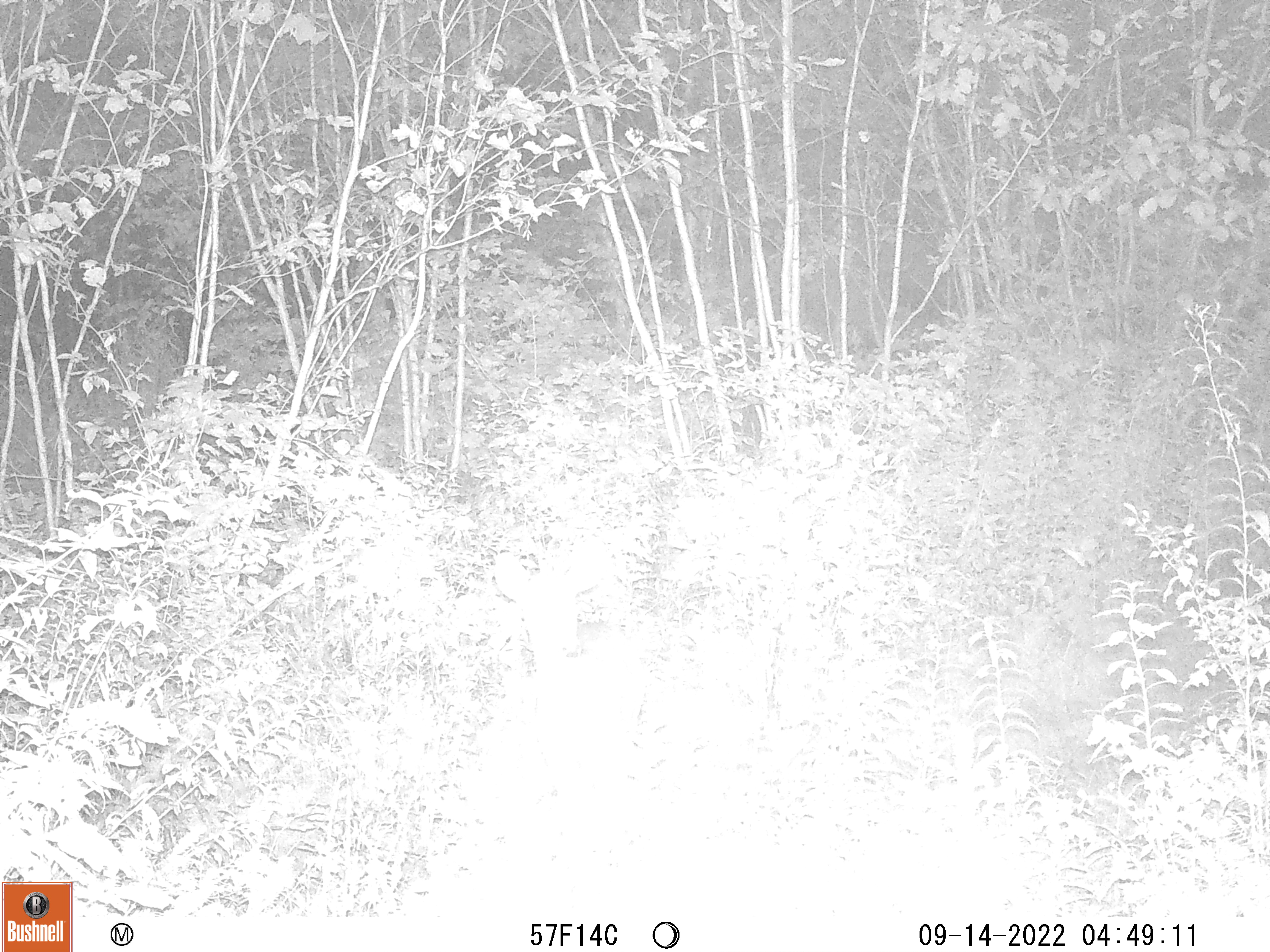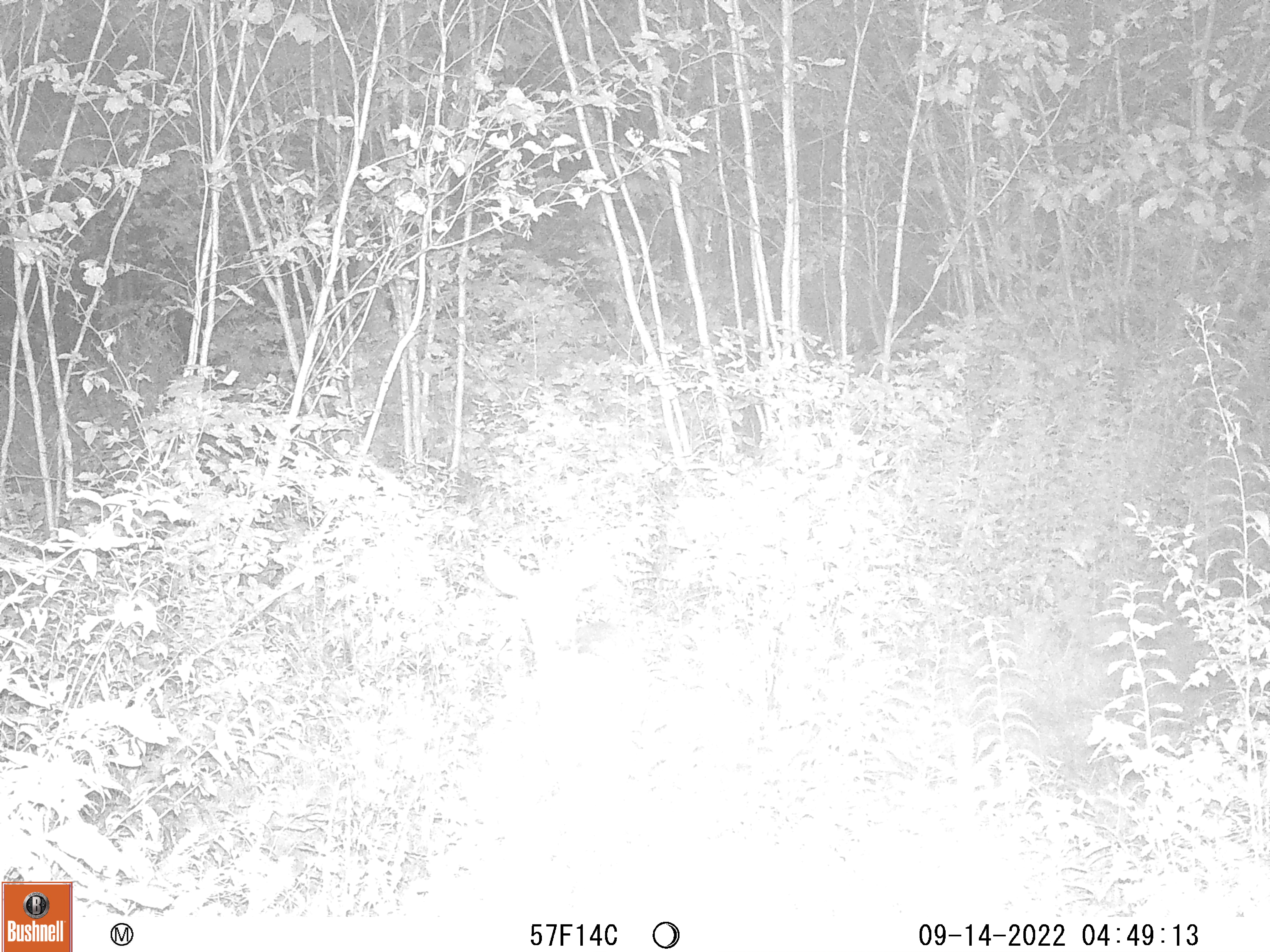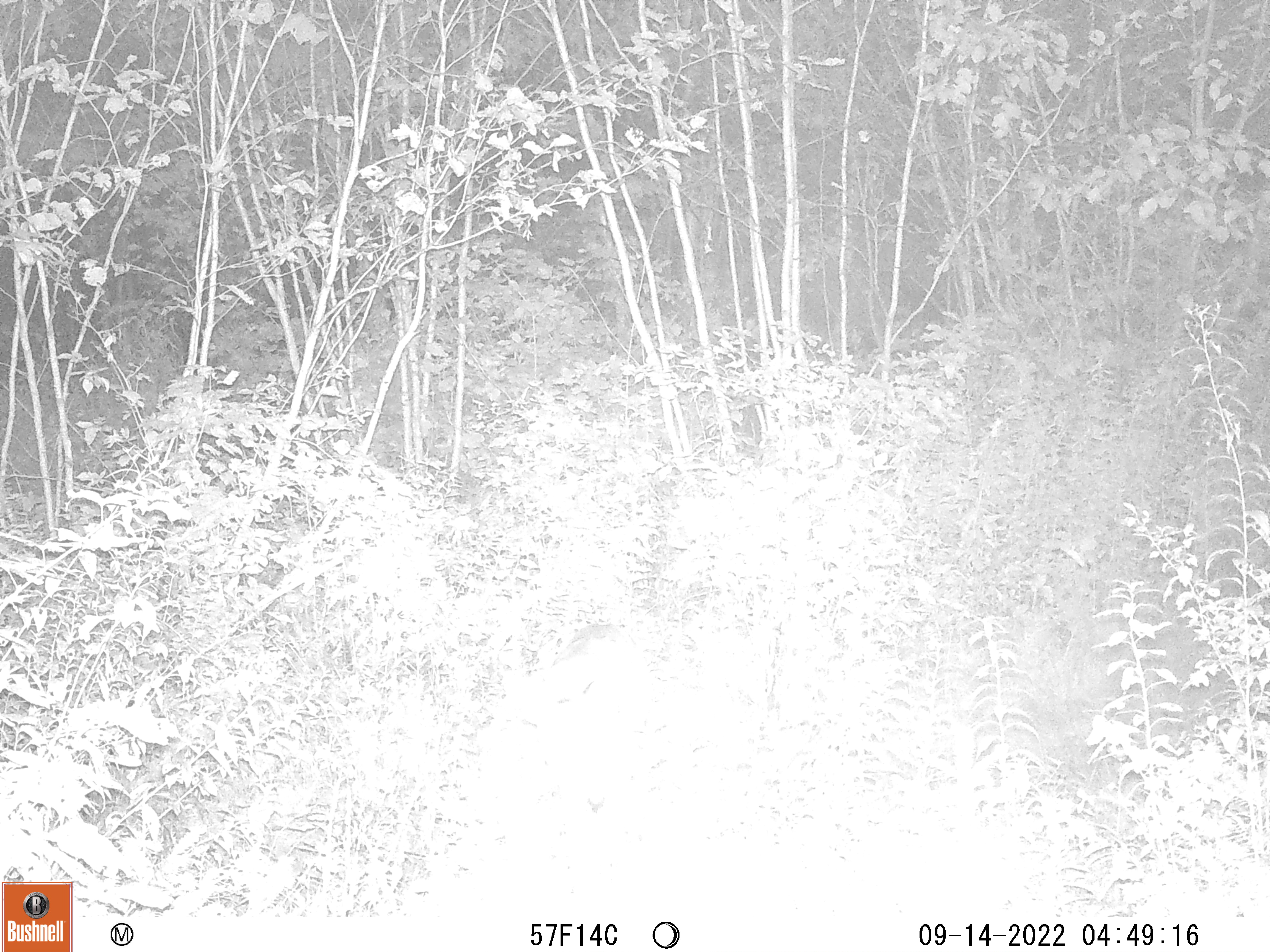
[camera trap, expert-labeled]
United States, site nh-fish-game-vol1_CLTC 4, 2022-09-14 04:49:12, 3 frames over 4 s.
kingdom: Animalia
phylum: Chordata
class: Mammalia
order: Artiodactyla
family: Cervidae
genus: Odocoileus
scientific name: Odocoileus virginianus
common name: white-tailed deer